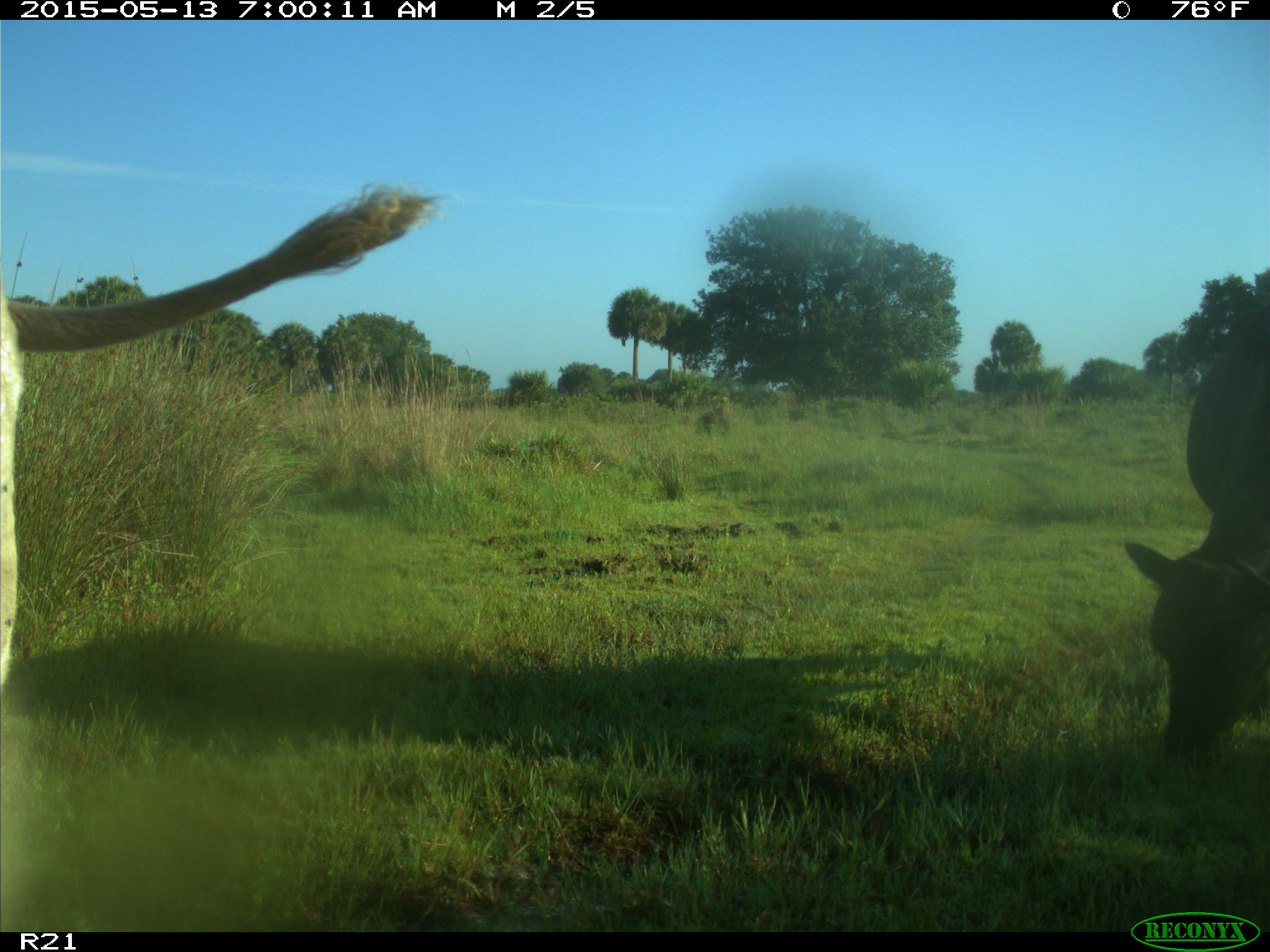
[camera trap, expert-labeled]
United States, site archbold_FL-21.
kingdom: Animalia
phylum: Chordata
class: Mammalia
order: Artiodactyla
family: Bovidae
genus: Bos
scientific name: Bos taurus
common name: domestic cow